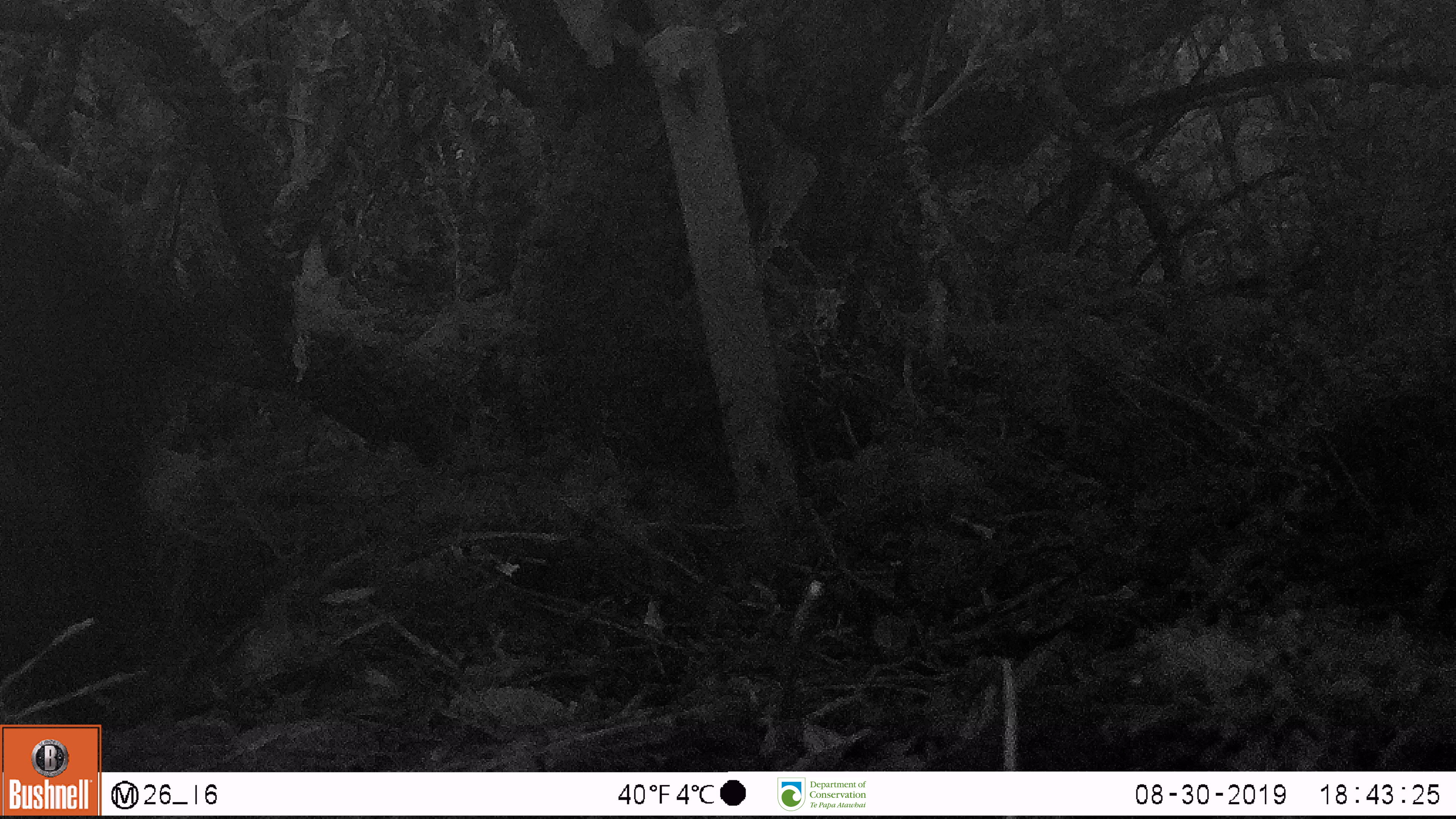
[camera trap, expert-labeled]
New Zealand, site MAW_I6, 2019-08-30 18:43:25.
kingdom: Animalia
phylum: Chordata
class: Mammalia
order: Artiodactyla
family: Suidae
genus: Sus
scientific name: Sus scrofa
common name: pig